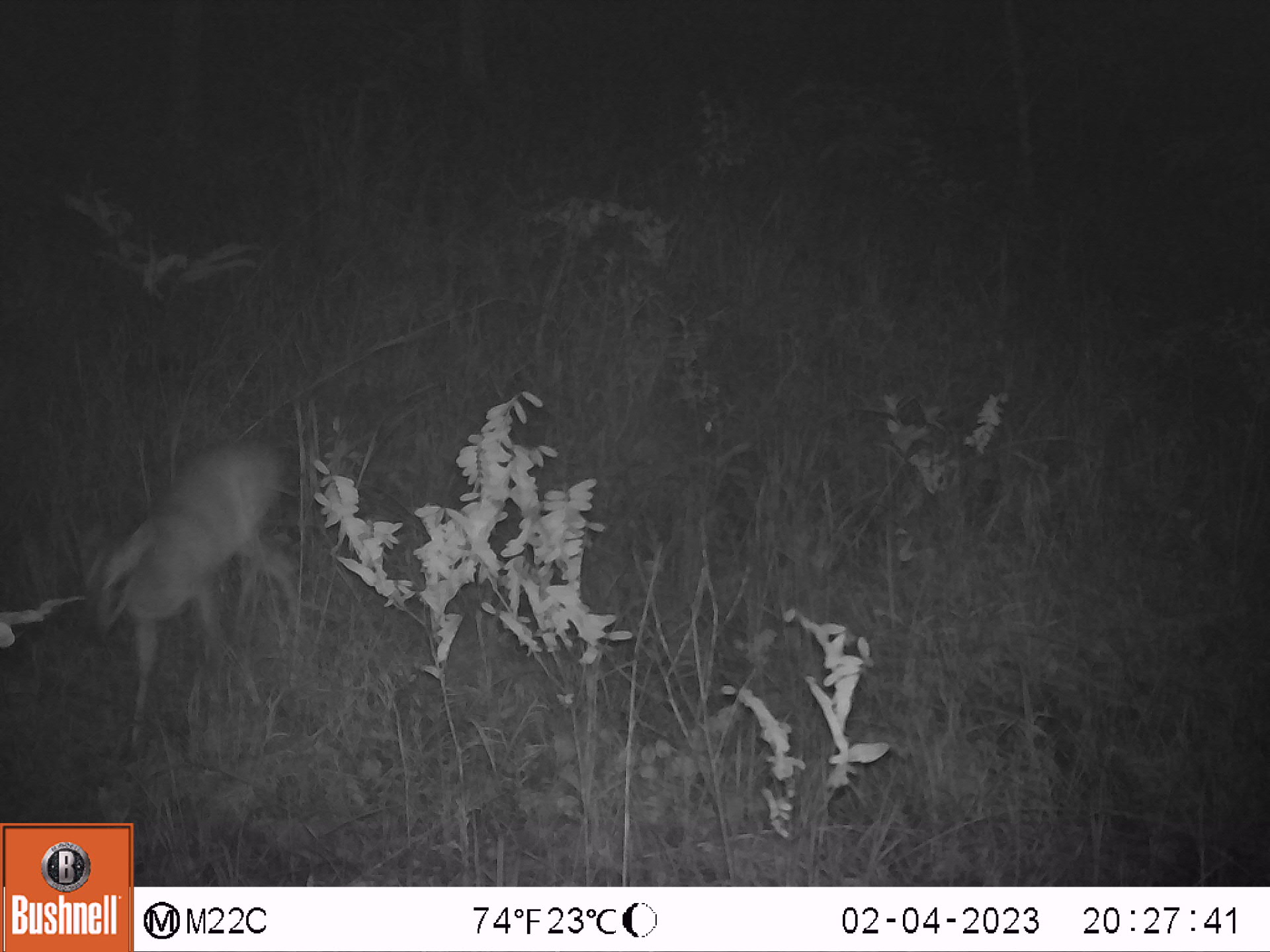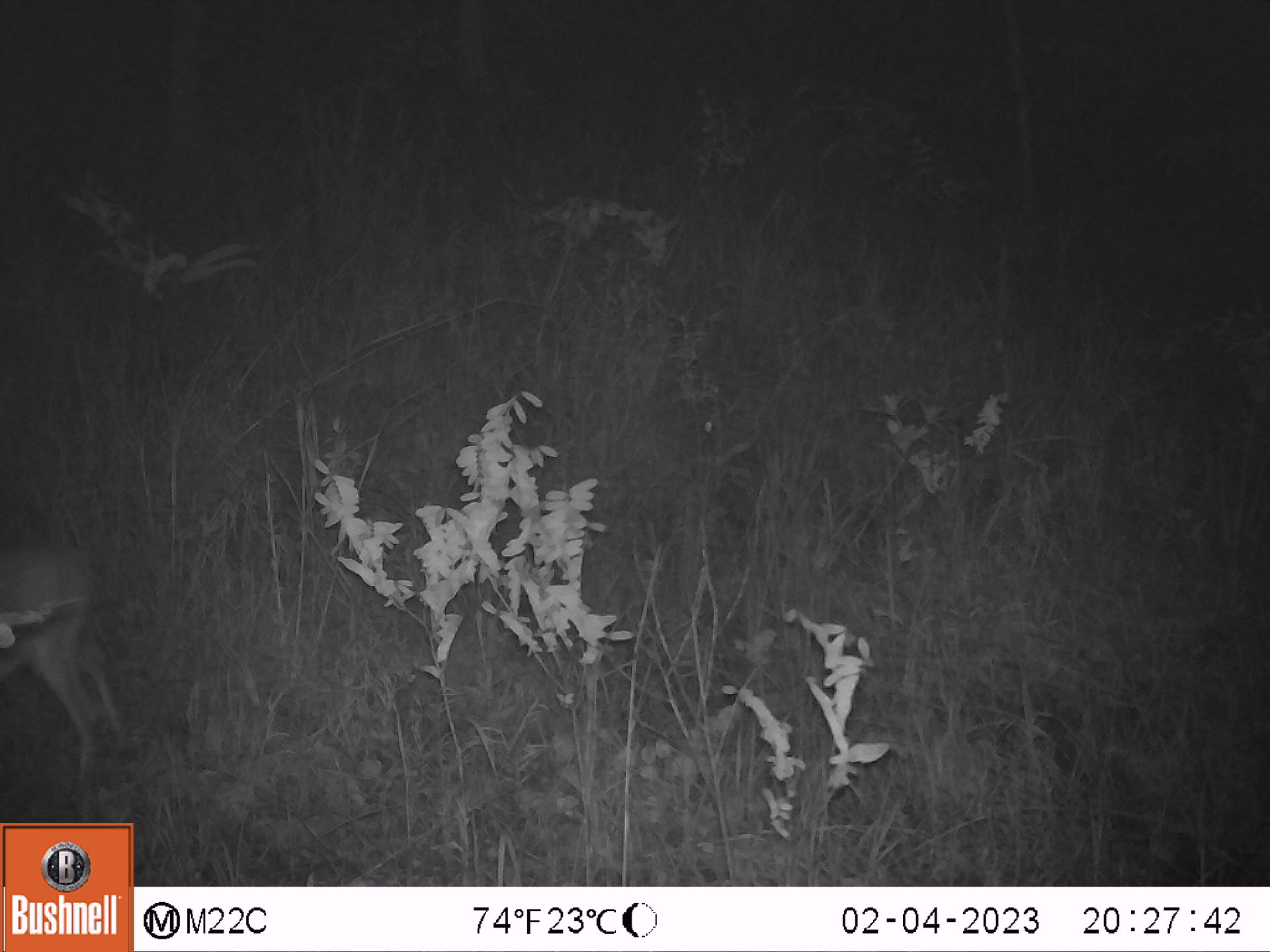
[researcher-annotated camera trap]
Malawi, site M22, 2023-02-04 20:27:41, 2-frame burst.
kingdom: Animalia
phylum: Chordata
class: Mammalia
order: Artiodactyla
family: Bovidae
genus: Sylvicapra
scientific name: Sylvicapra grimmia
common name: common duiker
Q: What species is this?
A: Common duiker (Sylvicapra grimmia).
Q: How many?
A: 1.